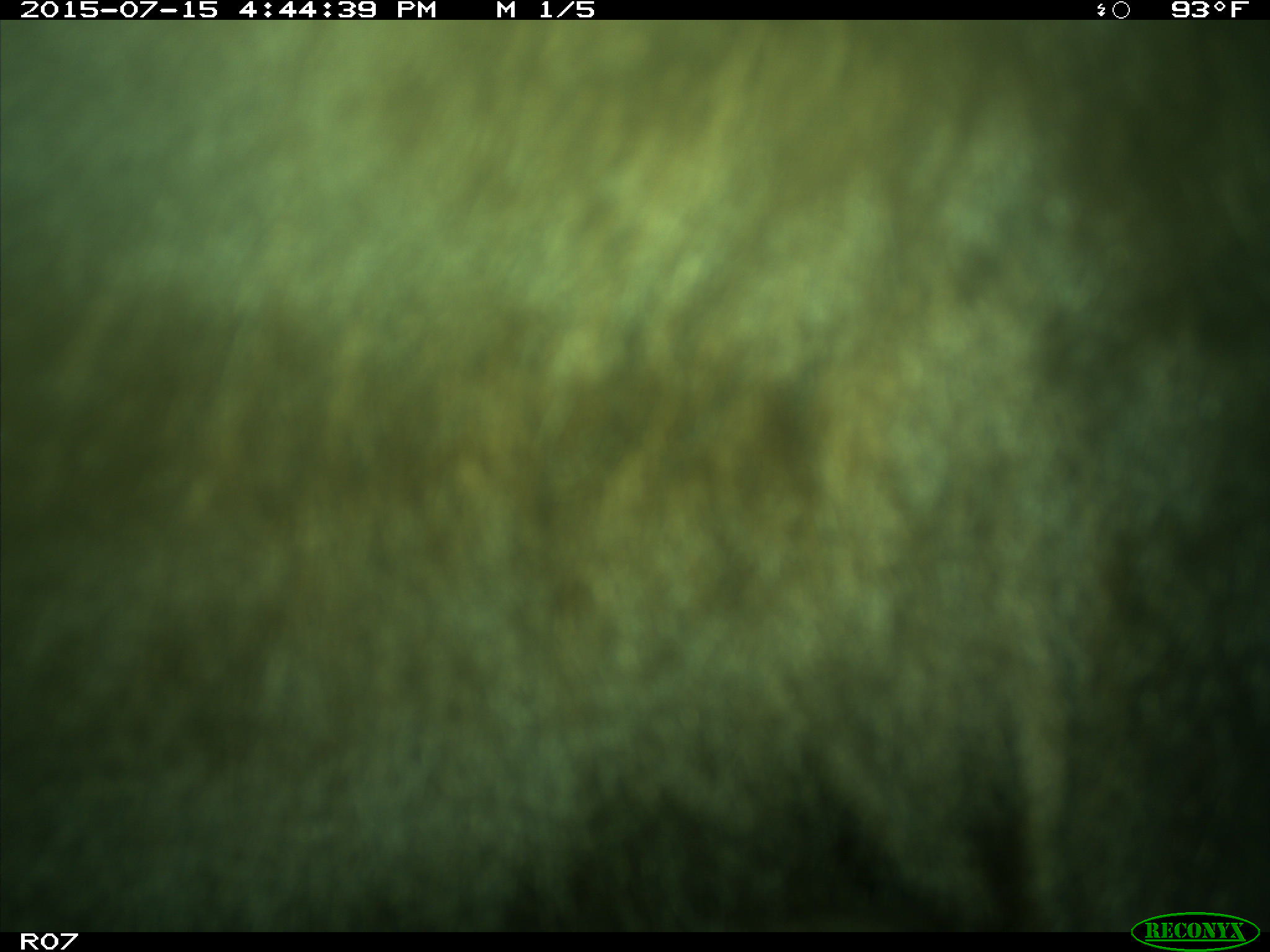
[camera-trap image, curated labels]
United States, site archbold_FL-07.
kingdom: Animalia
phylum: Chordata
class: Mammalia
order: Artiodactyla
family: Bovidae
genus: Bos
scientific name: Bos taurus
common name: domestic cow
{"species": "Bos taurus (domestic cow)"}